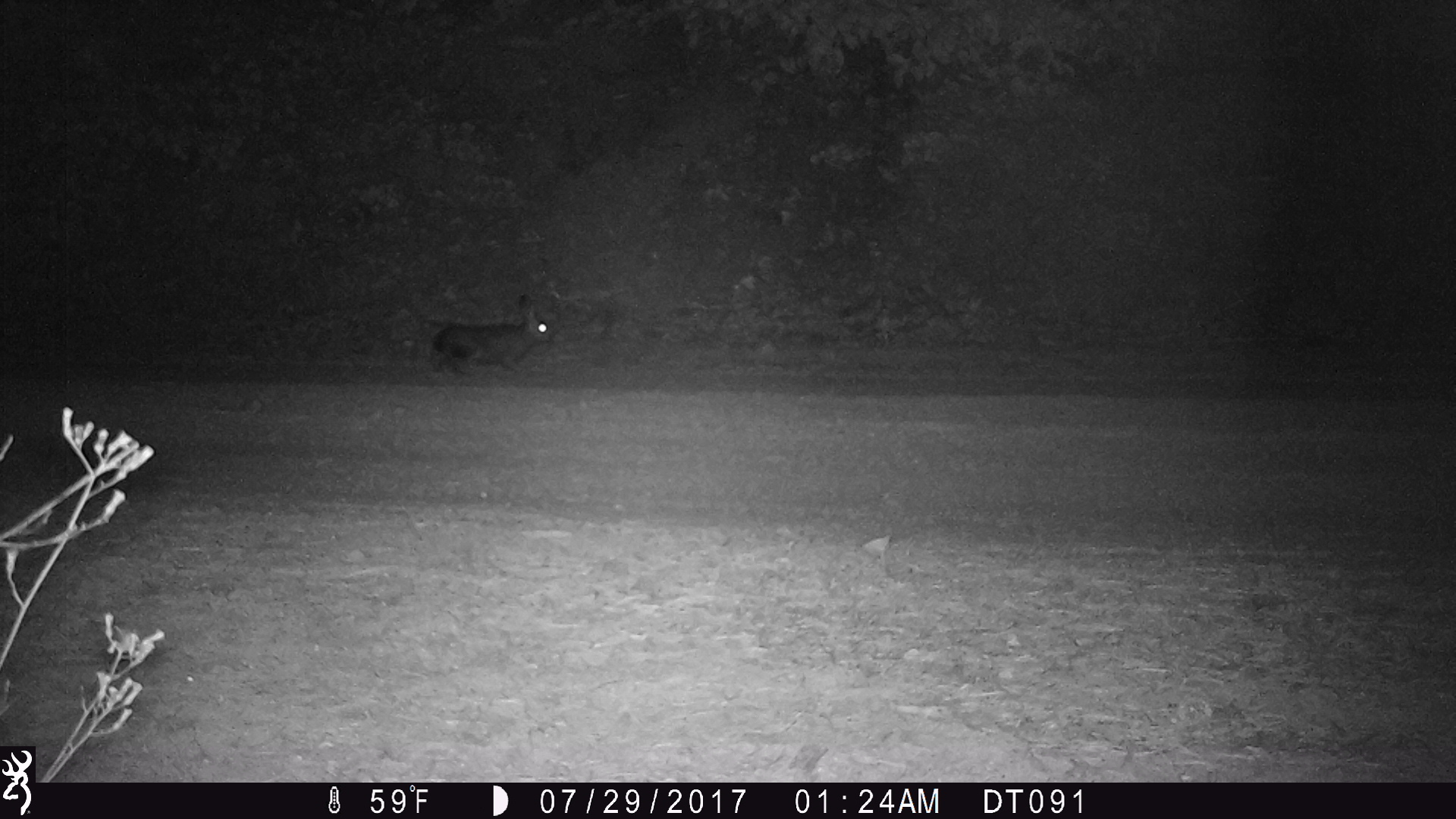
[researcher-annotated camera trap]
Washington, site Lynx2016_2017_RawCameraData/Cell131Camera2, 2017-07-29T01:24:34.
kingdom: Animalia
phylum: Chordata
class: Mammalia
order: Lagomorpha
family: Leporidae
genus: Lepus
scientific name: Lepus americanus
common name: snowshoe hare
Lepus americanus (snowshoe hare). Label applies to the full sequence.